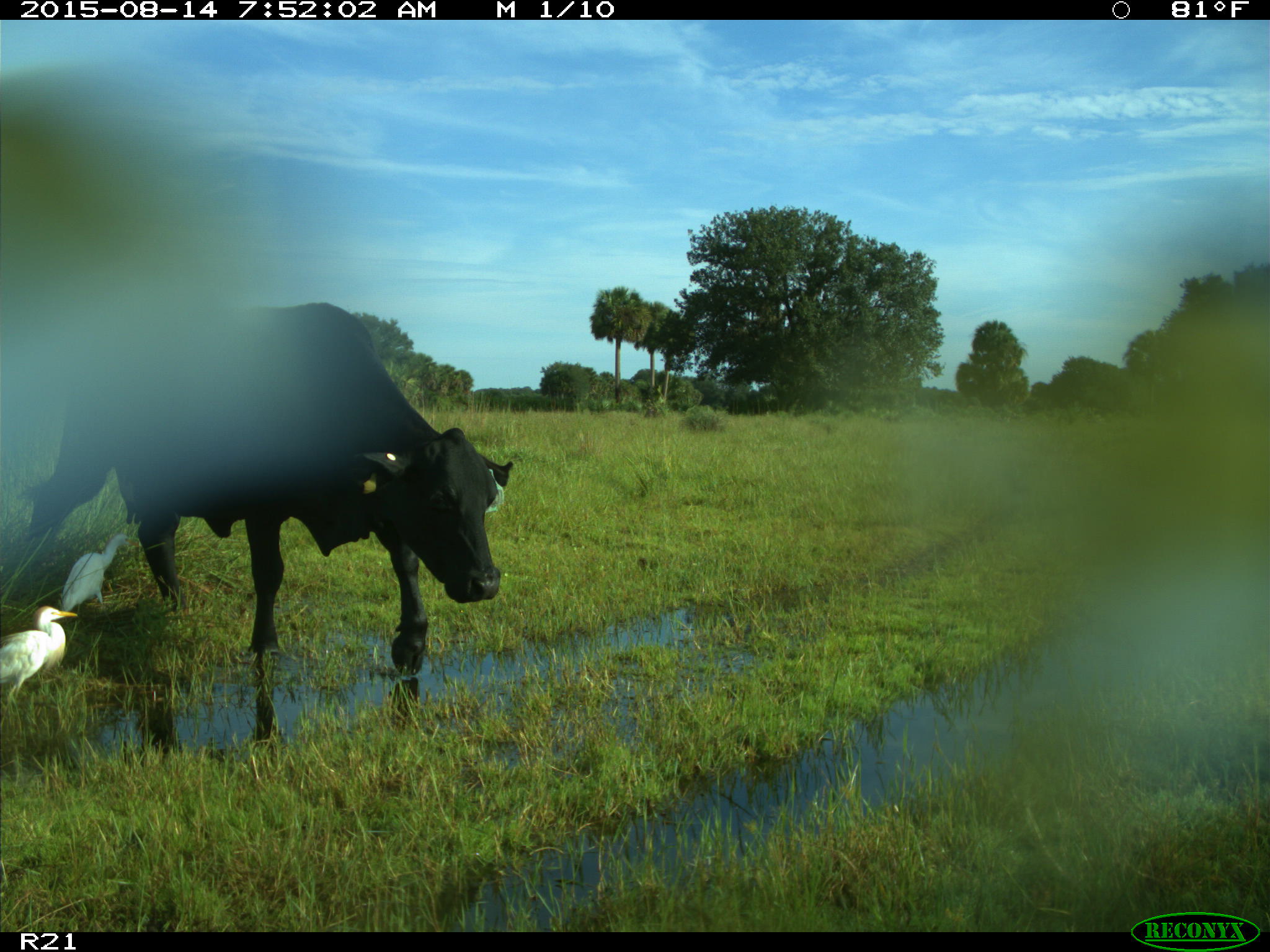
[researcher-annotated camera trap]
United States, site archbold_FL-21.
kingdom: Animalia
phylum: Chordata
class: Mammalia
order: Artiodactyla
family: Bovidae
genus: Bos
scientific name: Bos taurus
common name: domestic cow